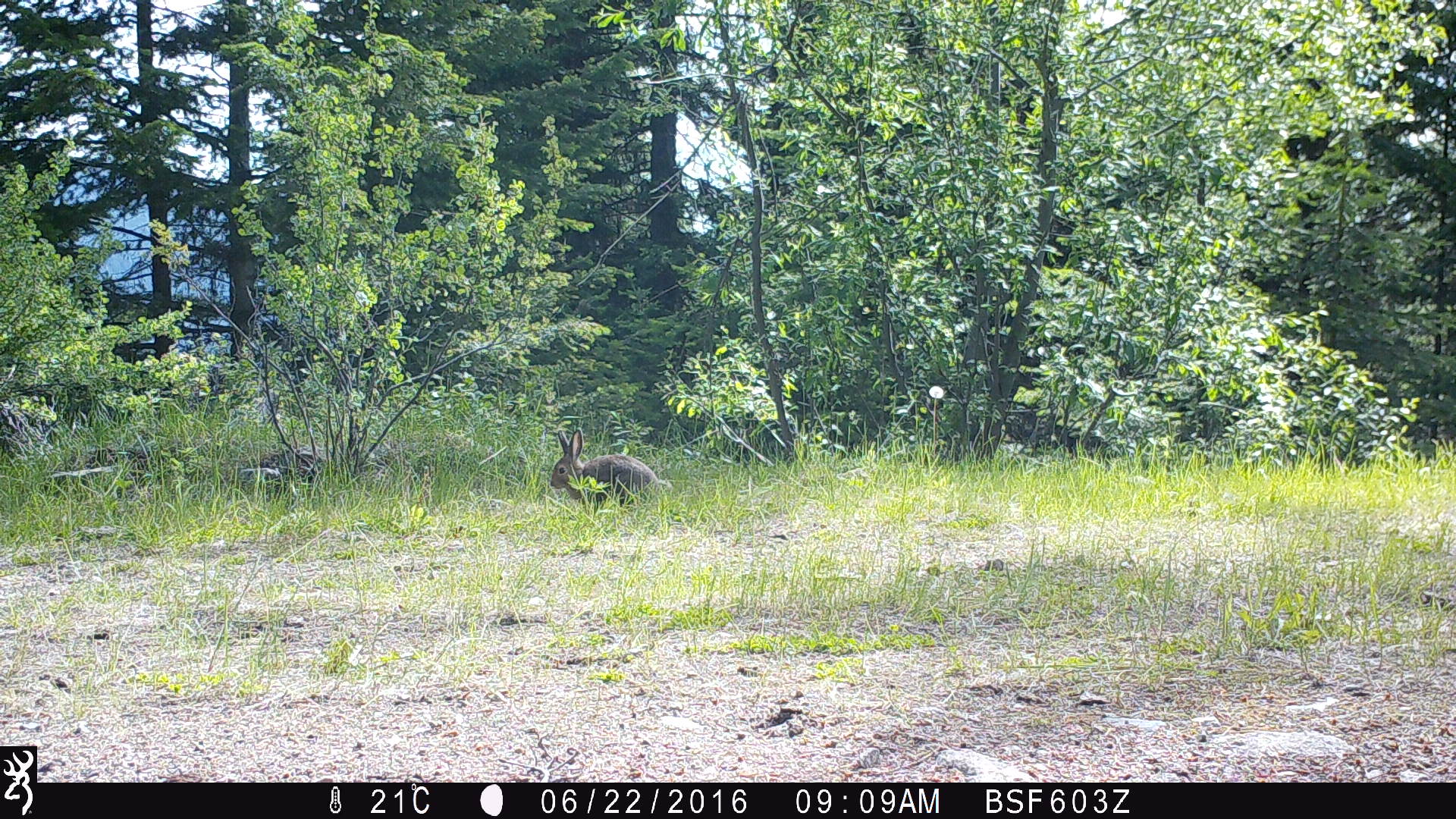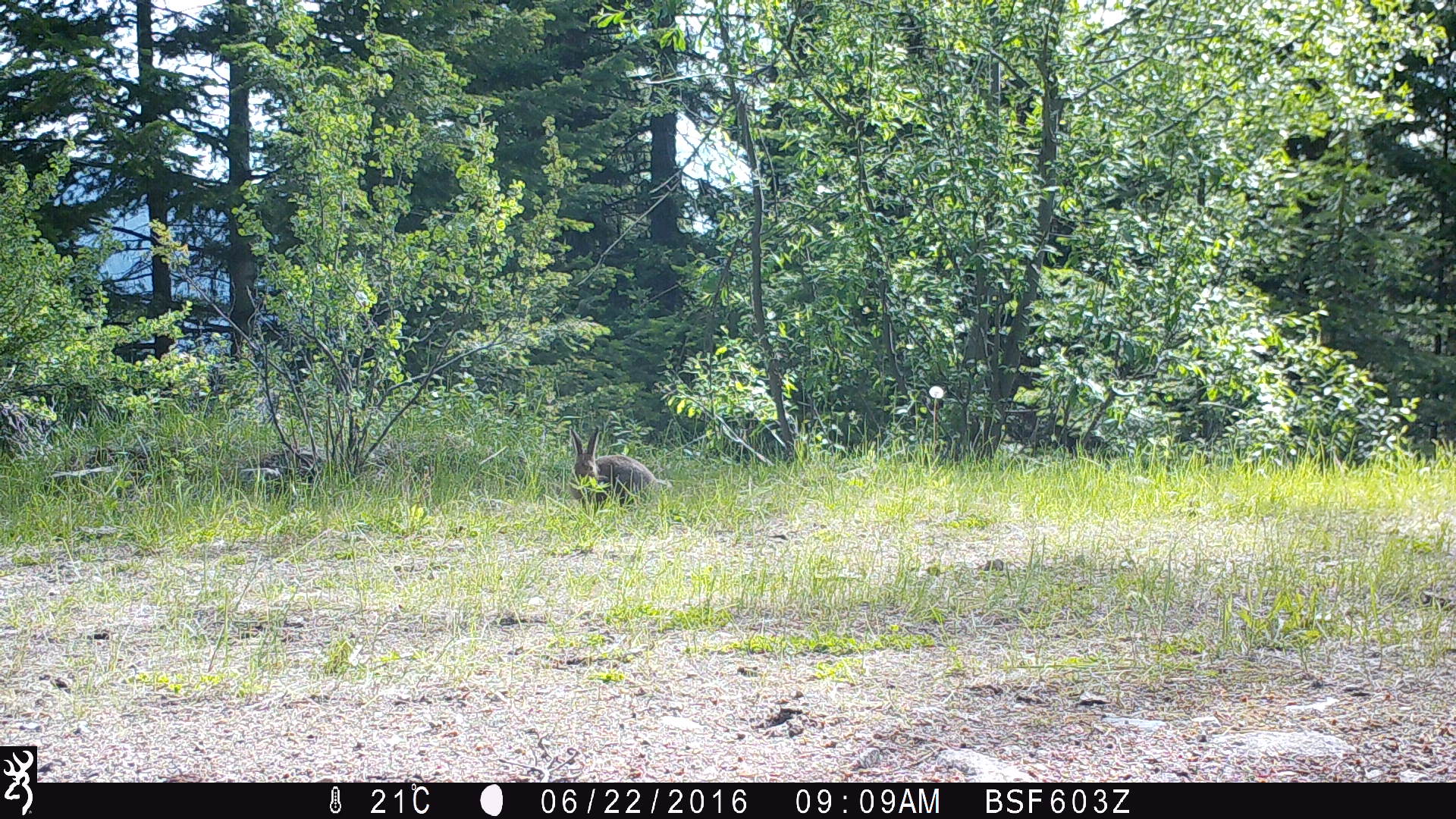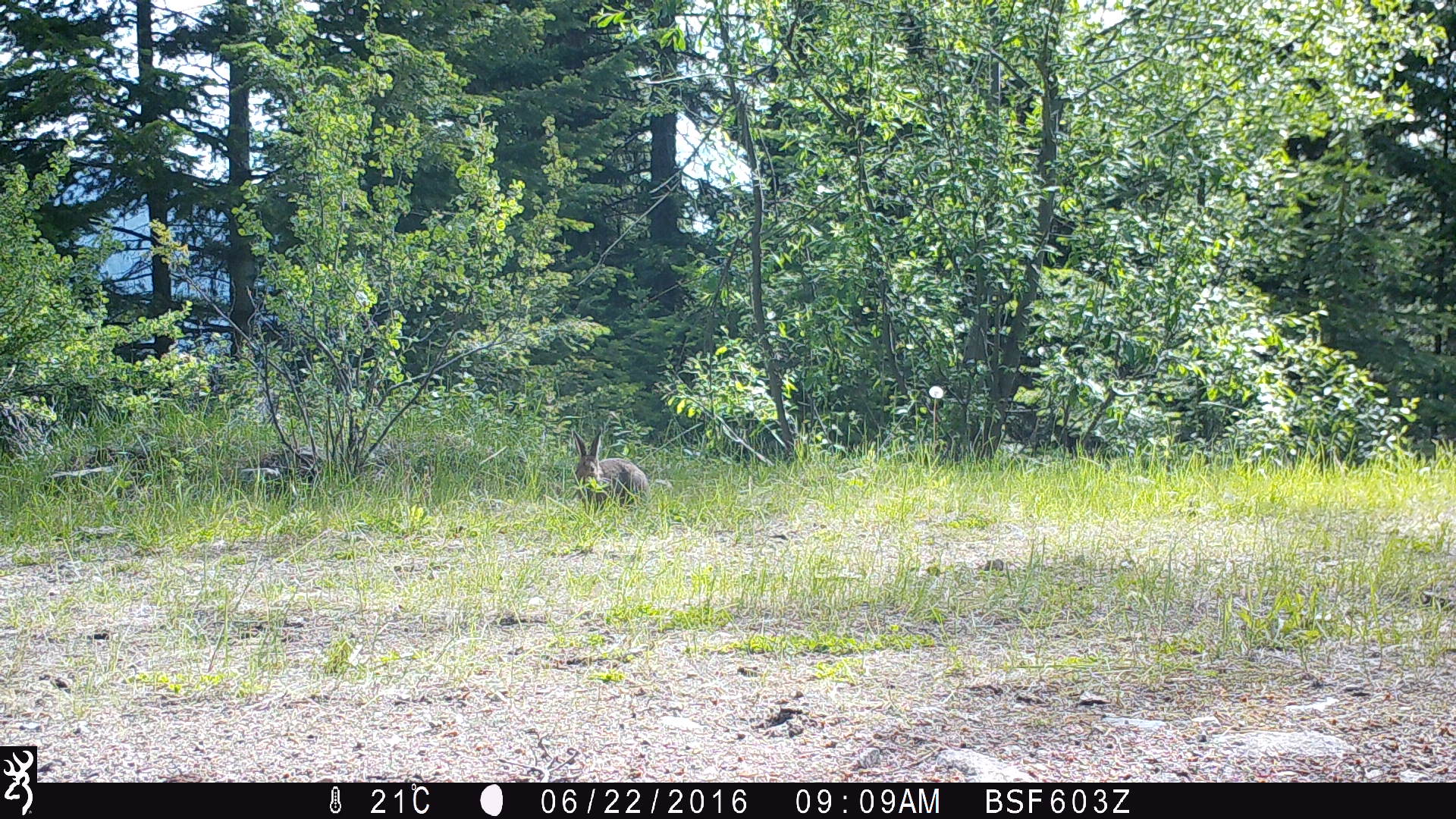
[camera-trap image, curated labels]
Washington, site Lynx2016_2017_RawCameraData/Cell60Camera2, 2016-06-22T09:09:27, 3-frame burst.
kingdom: Animalia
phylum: Chordata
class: Mammalia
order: Lagomorpha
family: Leporidae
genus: Lepus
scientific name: Lepus americanus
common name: snowshoe hare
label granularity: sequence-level